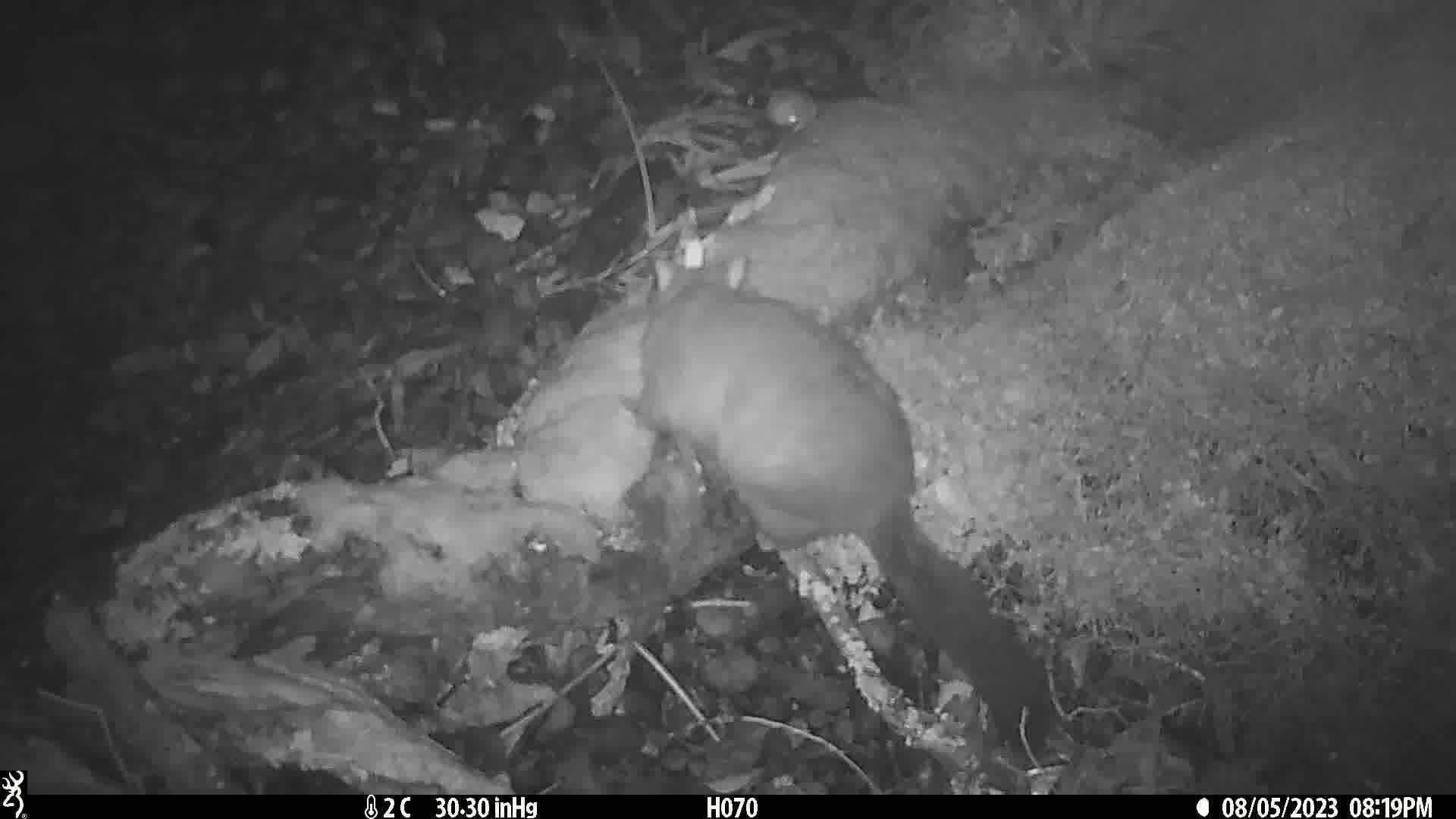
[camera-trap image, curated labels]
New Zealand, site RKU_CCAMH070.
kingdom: Animalia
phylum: Chordata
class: Mammalia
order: Diprotodontia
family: Phalangeridae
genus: Trichosurus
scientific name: Trichosurus vulpecula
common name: common brushtail possum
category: possum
Possum (common brushtail possum) (Trichosurus vulpecula).